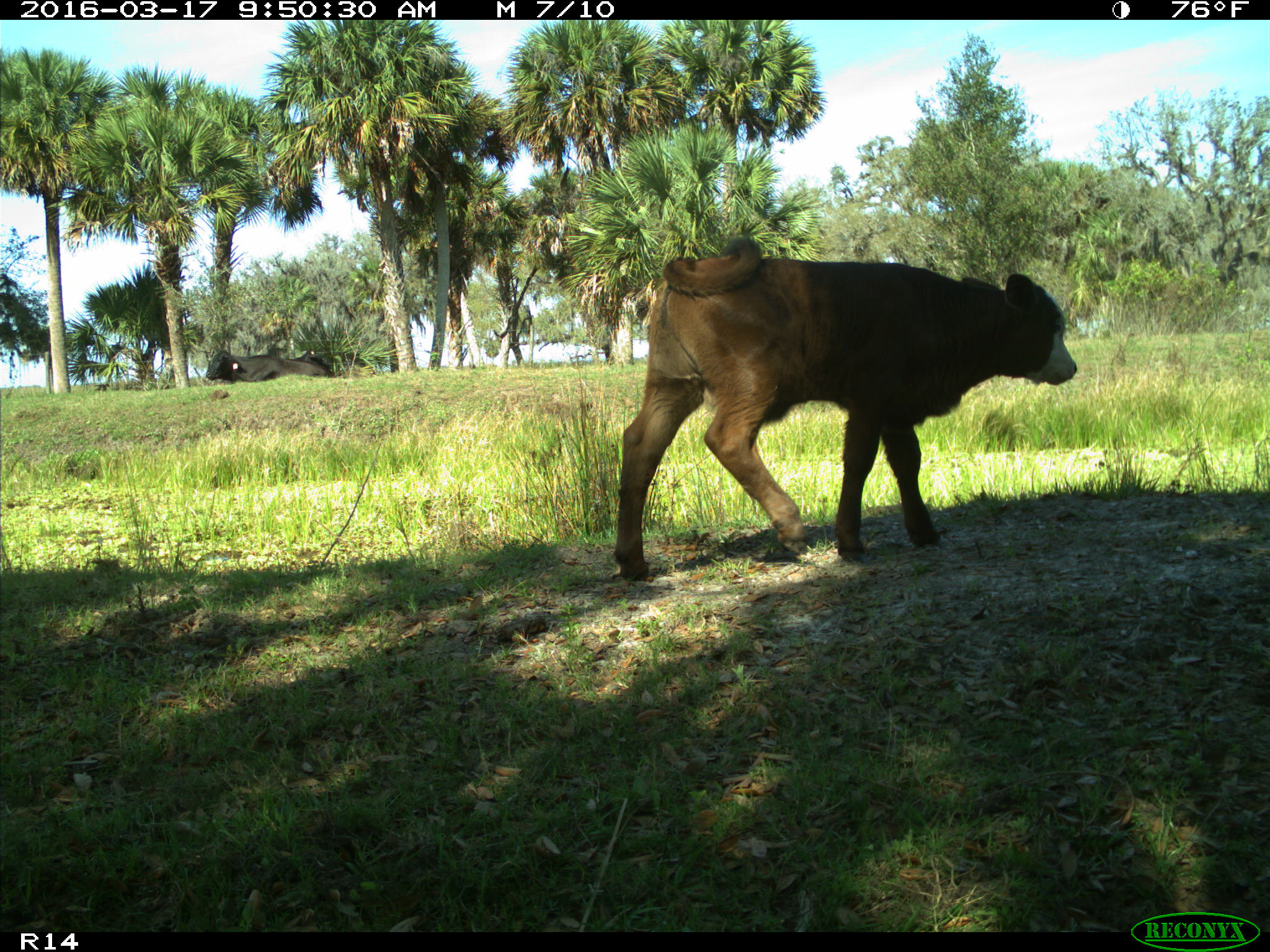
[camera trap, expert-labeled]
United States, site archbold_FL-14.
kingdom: Animalia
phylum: Chordata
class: Mammalia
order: Artiodactyla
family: Bovidae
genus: Bos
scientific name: Bos taurus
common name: domestic cow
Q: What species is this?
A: Bos taurus (domestic cow).